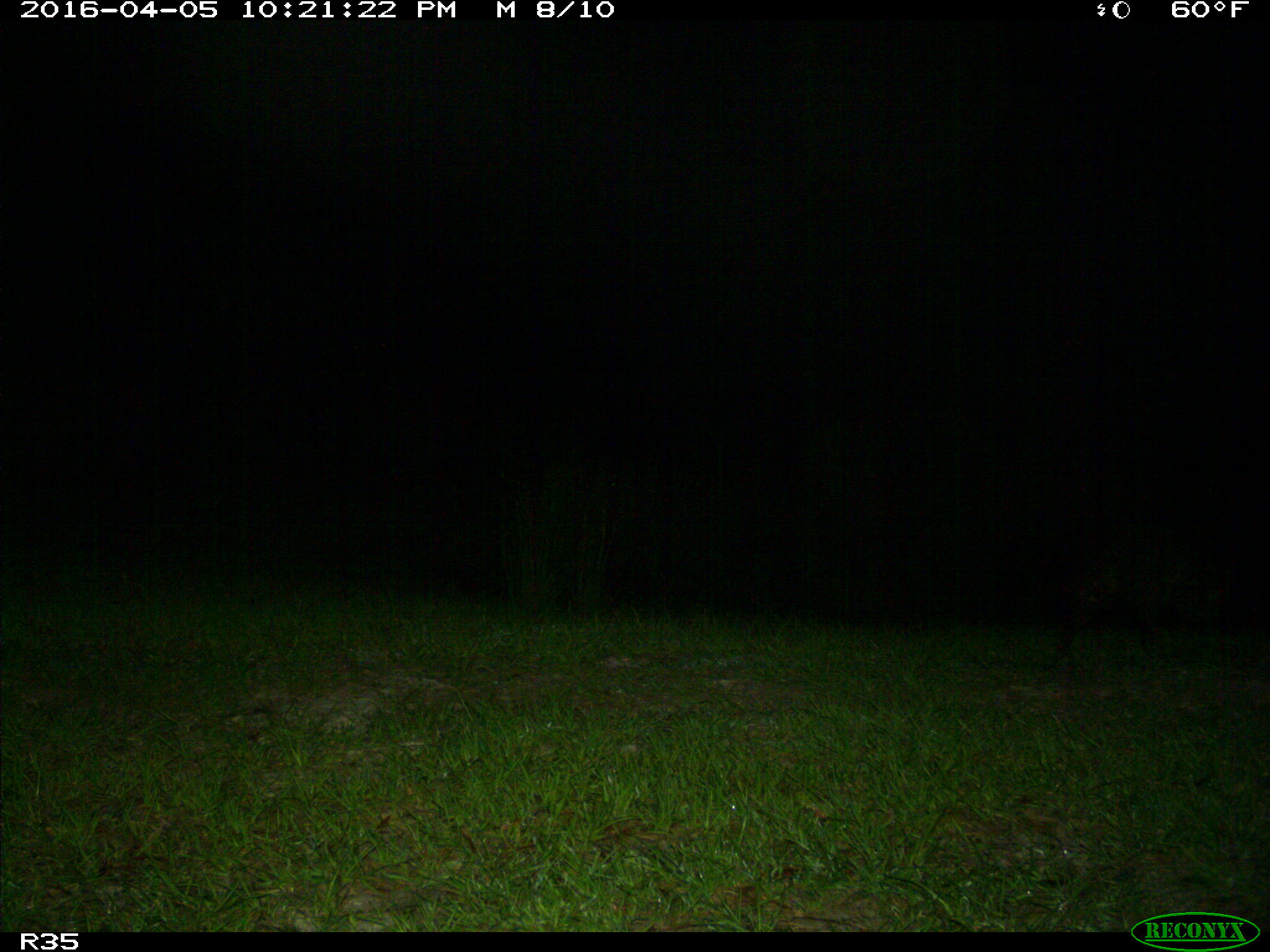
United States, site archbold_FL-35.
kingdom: Animalia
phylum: Chordata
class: Mammalia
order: Carnivora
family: Procyonidae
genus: Procyon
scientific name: Procyon lotor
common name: common raccoon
Procyon lotor (common raccoon).